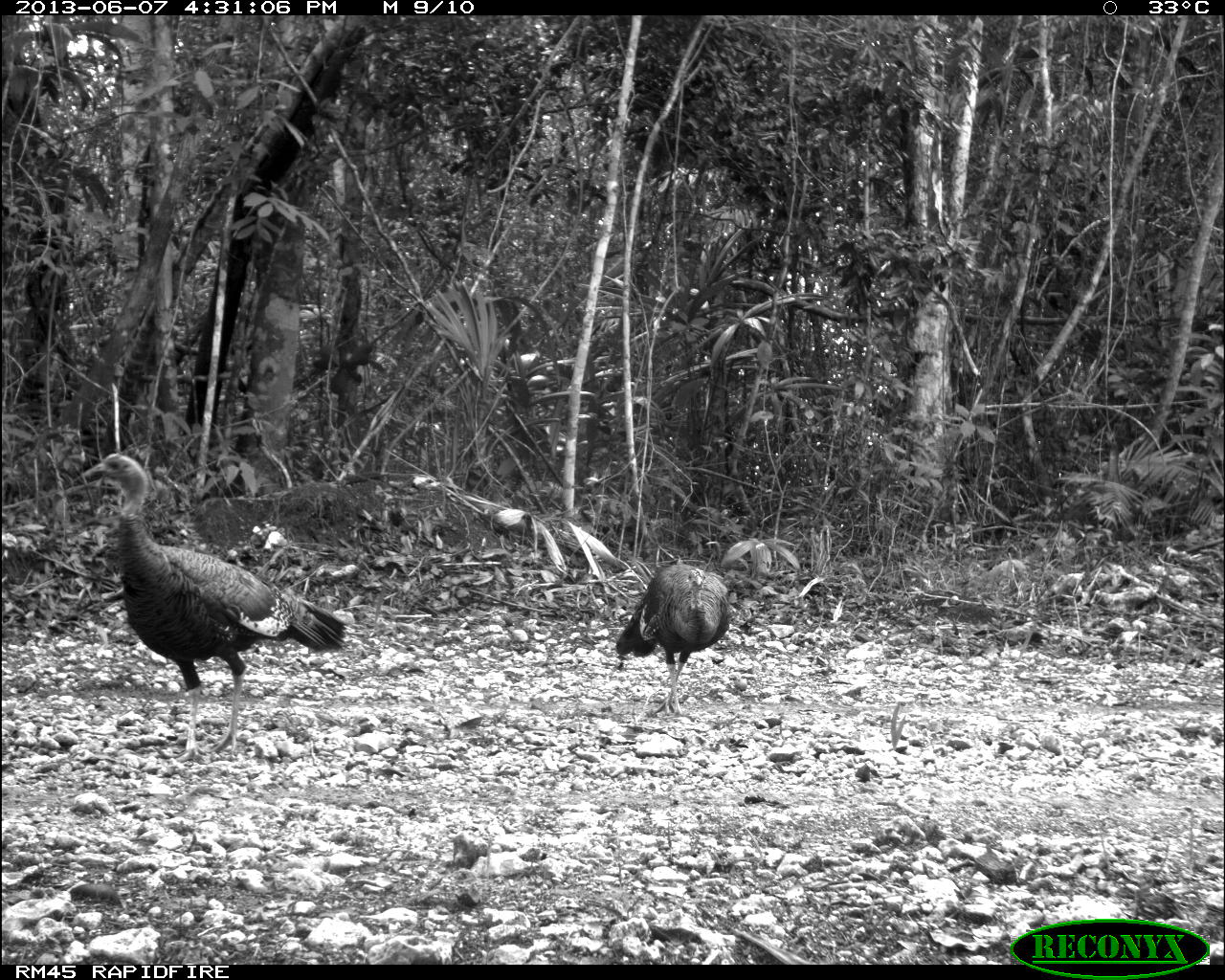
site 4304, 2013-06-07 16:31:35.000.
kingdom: Animalia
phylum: Chordata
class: Aves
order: Galliformes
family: Phasianidae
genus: Meleagris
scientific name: Meleagris ocellata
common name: ocellated turkey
Meleagris ocellata (ocellated turkey), count 3.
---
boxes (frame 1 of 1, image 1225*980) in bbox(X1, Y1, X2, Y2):
meleagris ocellata: bbox(82, 451, 348, 762); bbox(614, 561, 731, 715)